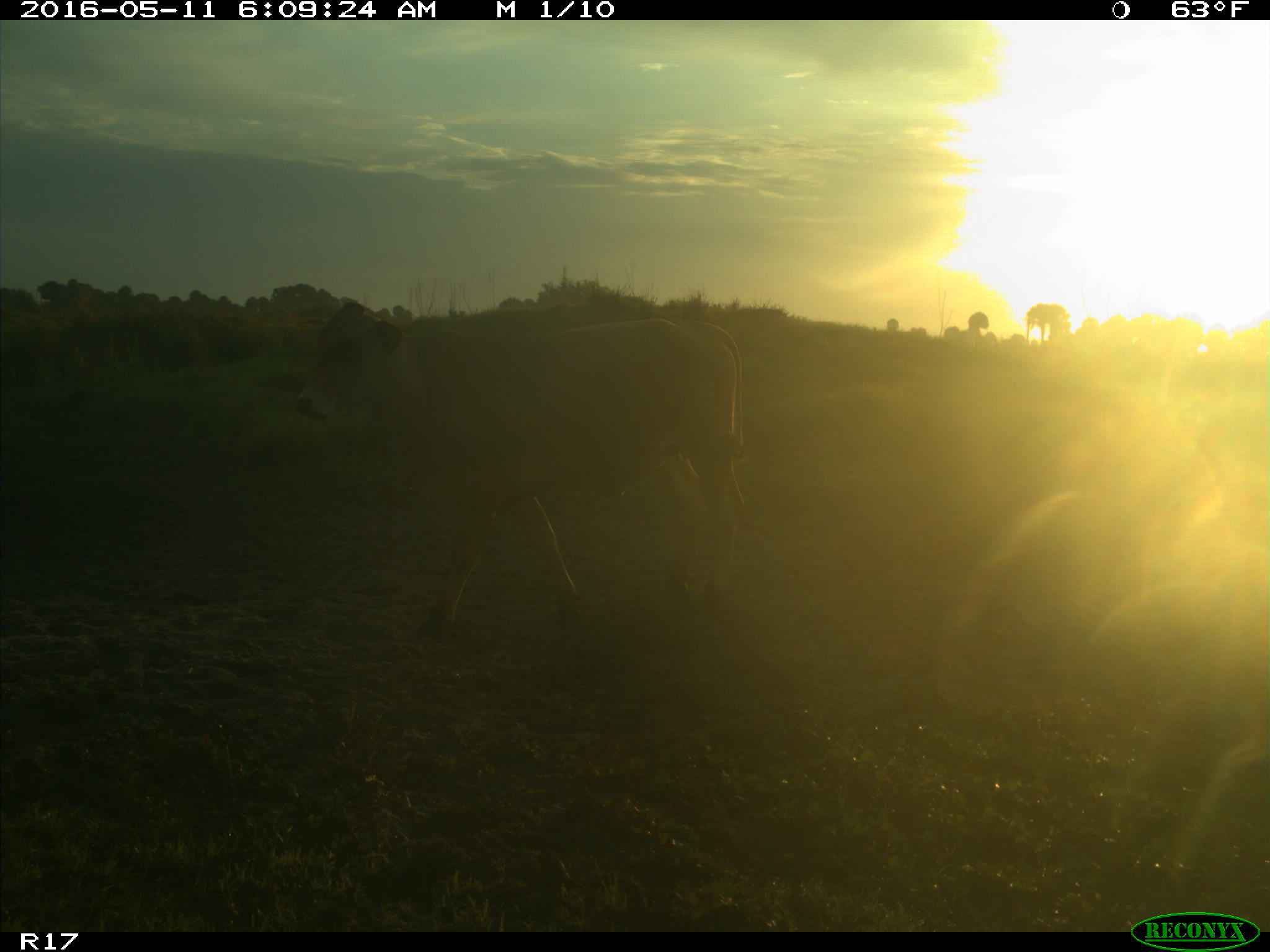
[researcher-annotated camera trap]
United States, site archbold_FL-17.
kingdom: Animalia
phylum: Chordata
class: Mammalia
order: Artiodactyla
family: Bovidae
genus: Bos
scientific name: Bos taurus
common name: domestic cow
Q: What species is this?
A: Bos taurus (domestic cow).